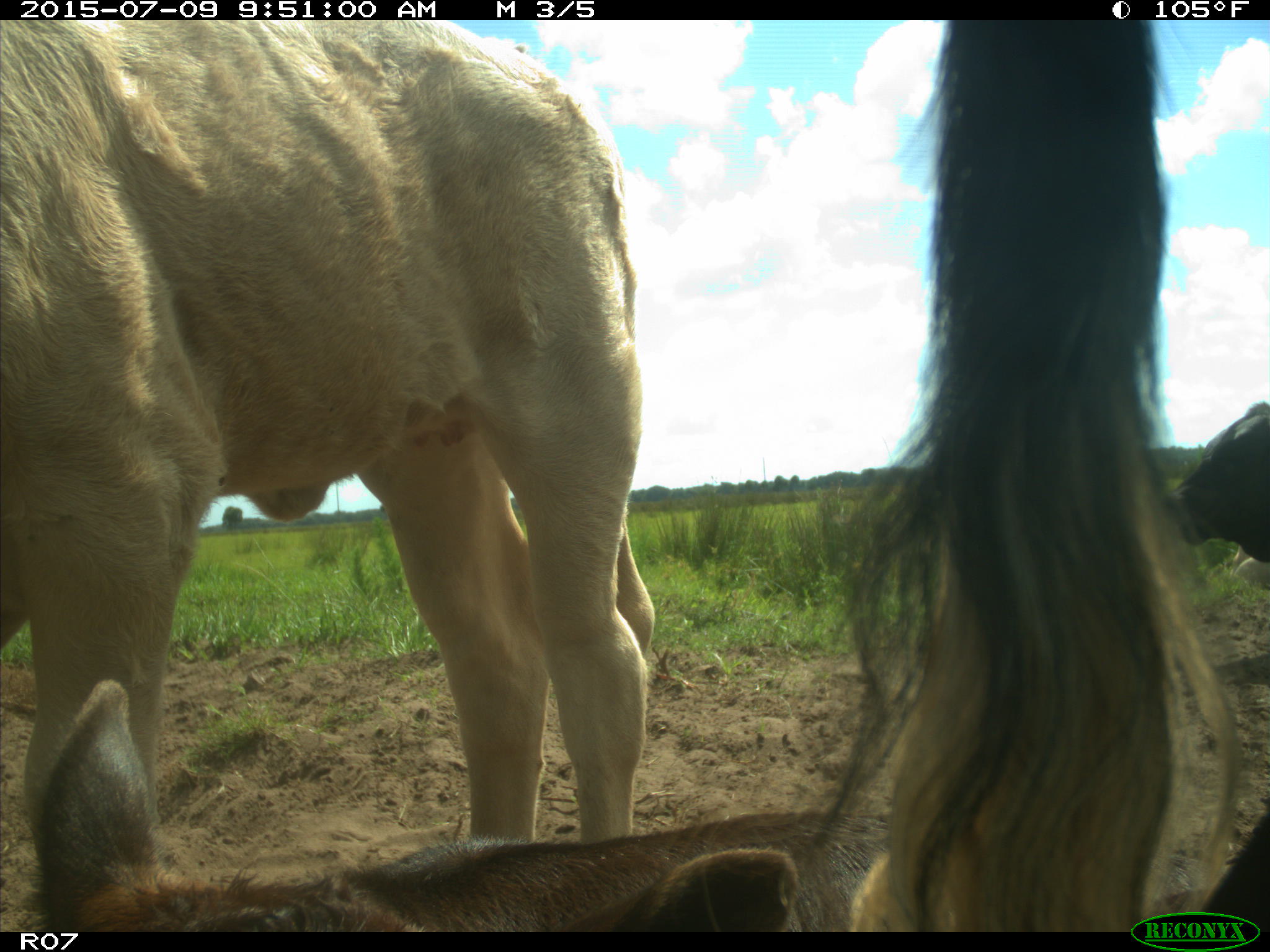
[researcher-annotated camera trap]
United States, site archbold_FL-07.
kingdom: Animalia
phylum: Chordata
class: Mammalia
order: Artiodactyla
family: Bovidae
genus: Bos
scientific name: Bos taurus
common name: domestic cow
Bos taurus (domestic cow).